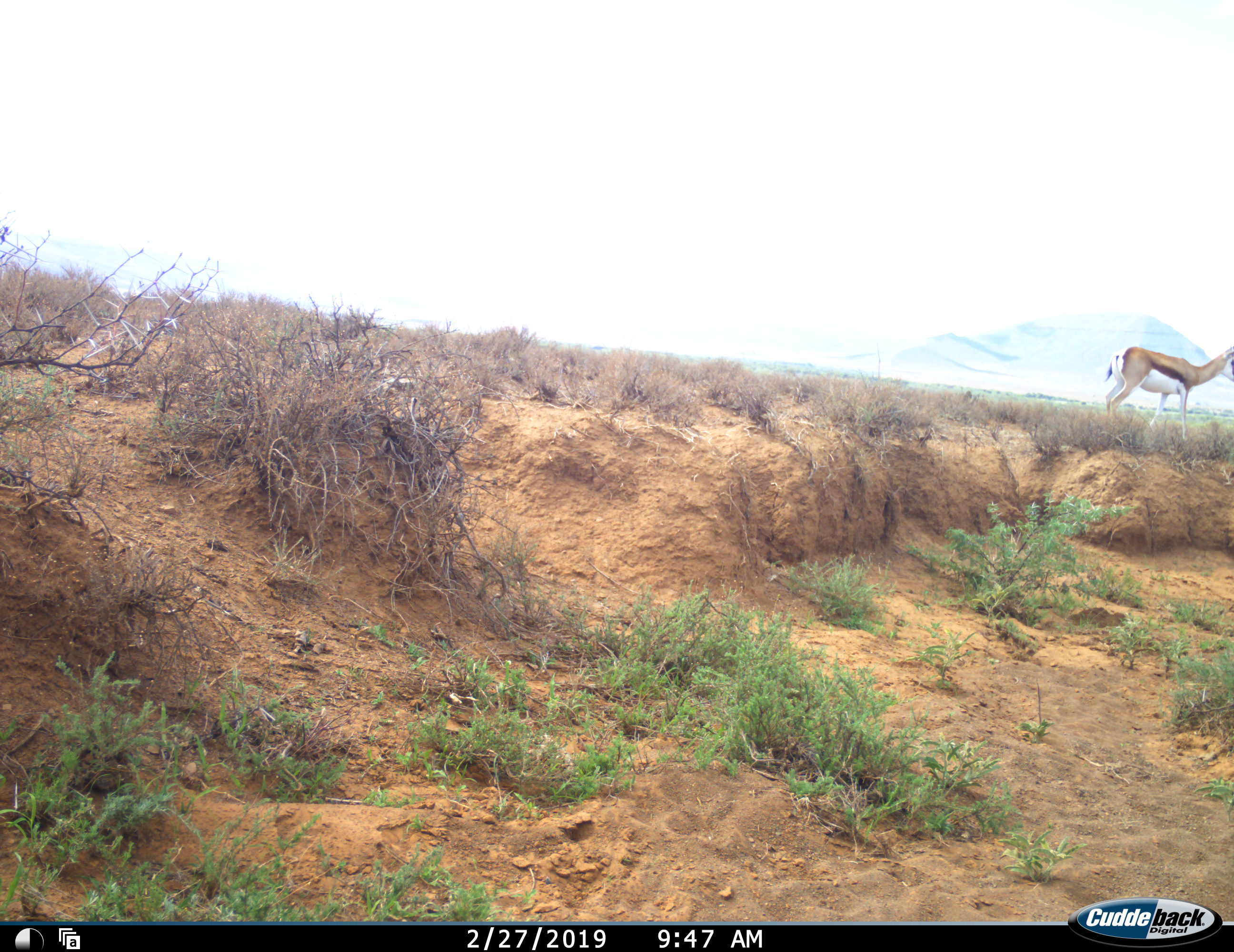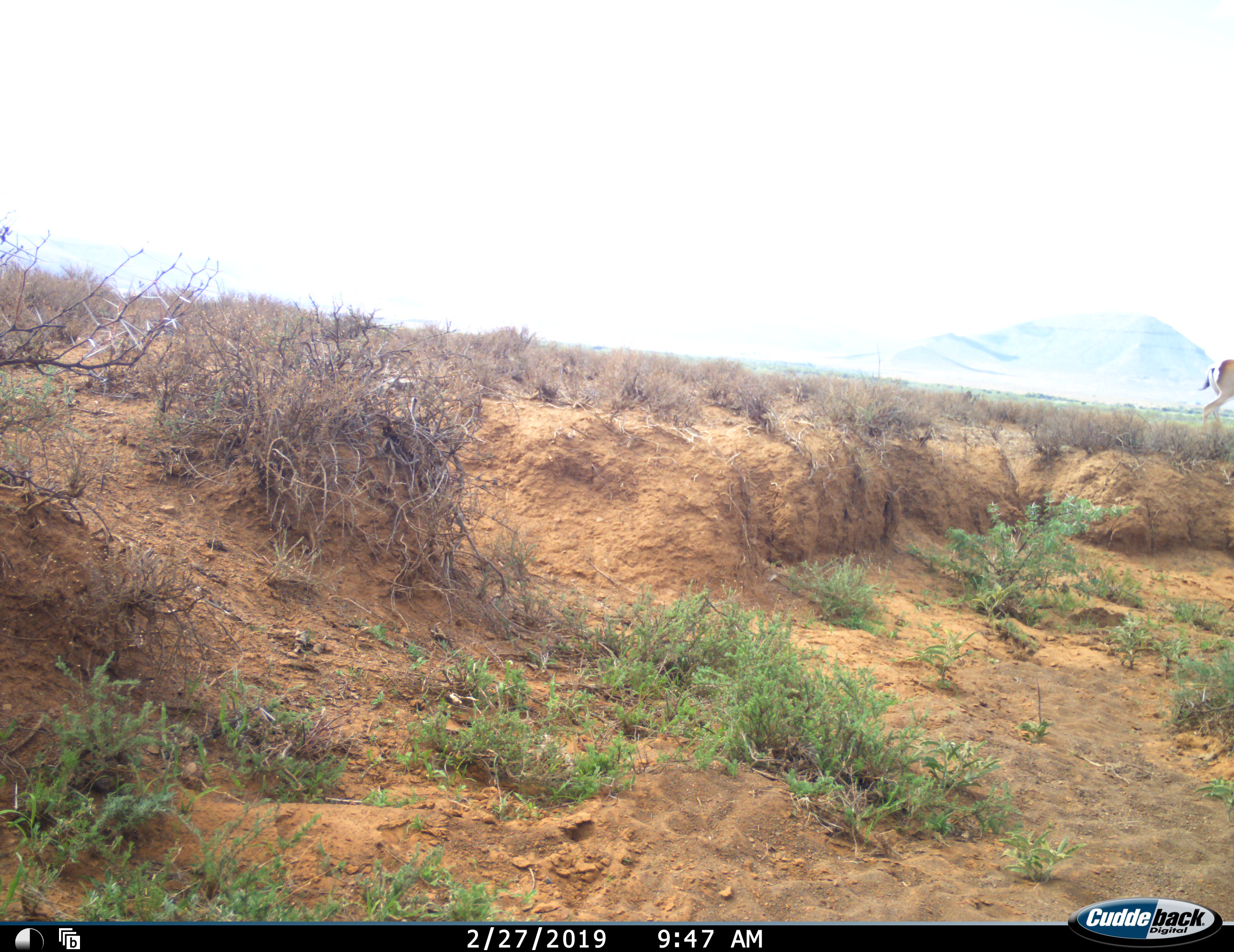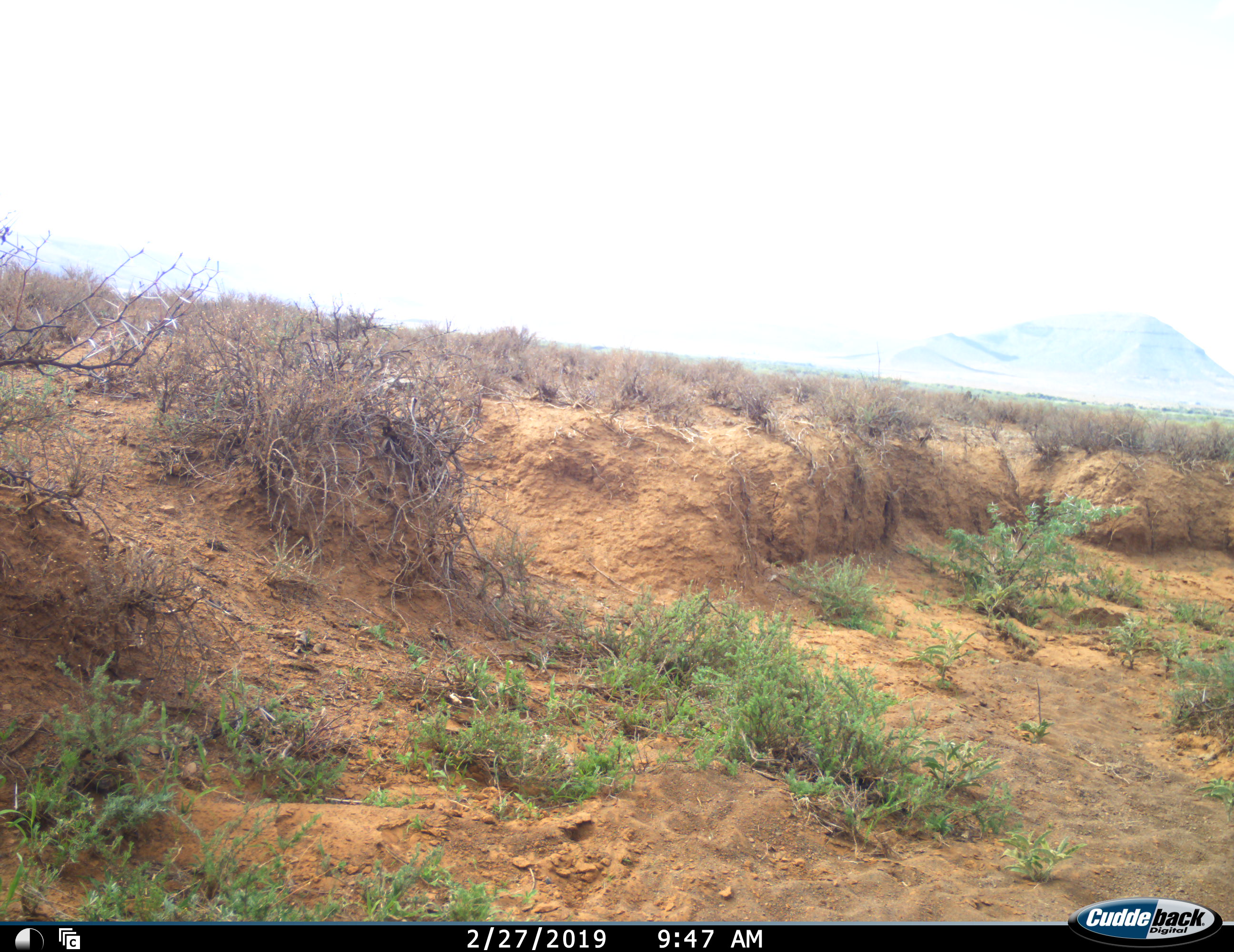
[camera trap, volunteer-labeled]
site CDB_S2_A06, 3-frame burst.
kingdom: Animalia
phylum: Chordata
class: Mammalia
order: Artiodactyla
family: Bovidae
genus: Antidorcas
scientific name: Antidorcas marsupialis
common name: springbok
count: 1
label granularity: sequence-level